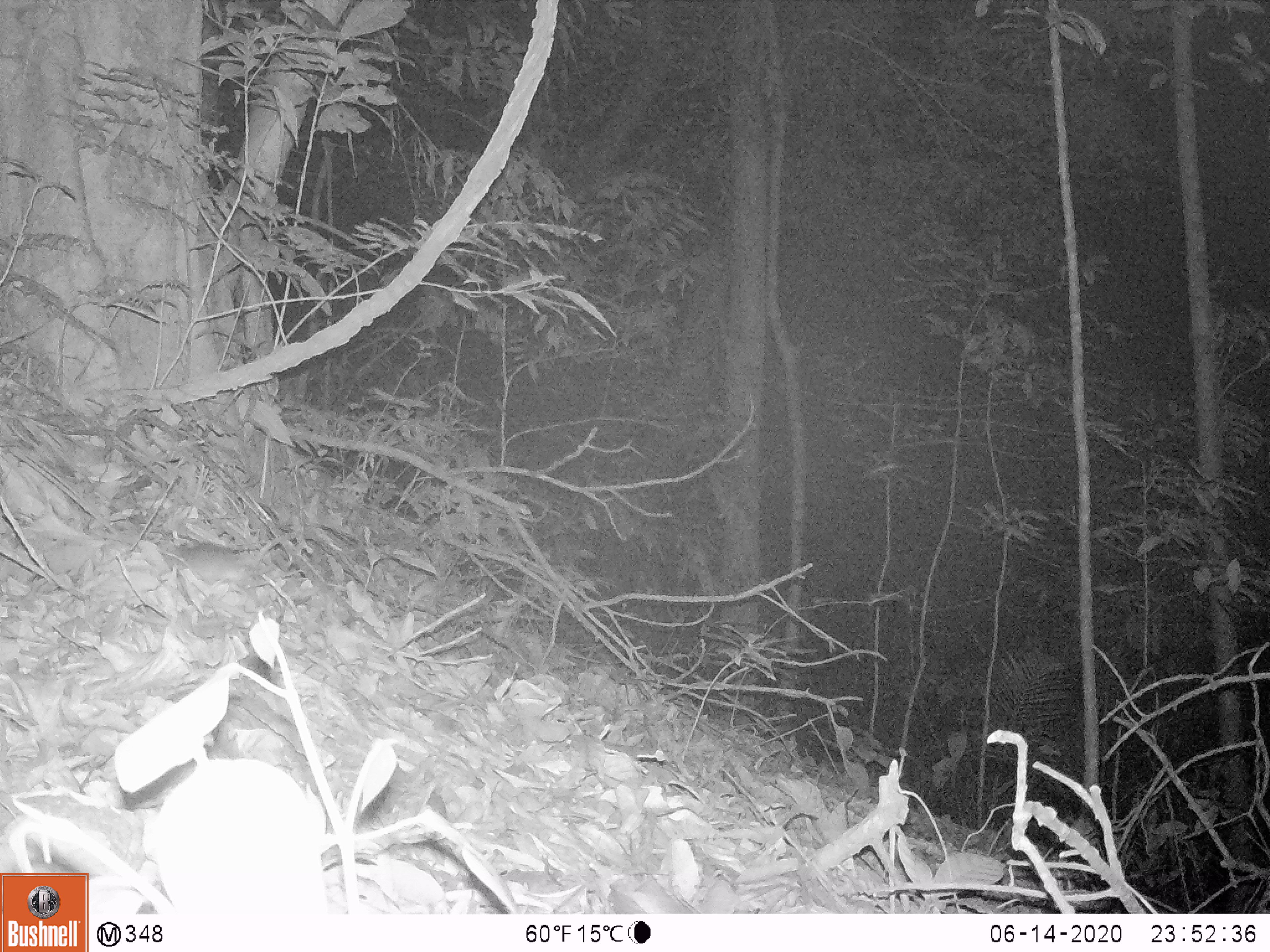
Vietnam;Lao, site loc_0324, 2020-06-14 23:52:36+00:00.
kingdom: Animalia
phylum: Chordata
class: Mammalia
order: Rodentia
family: Muridae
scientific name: Muridae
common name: old-world mice and rats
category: unidentified murid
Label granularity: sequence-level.